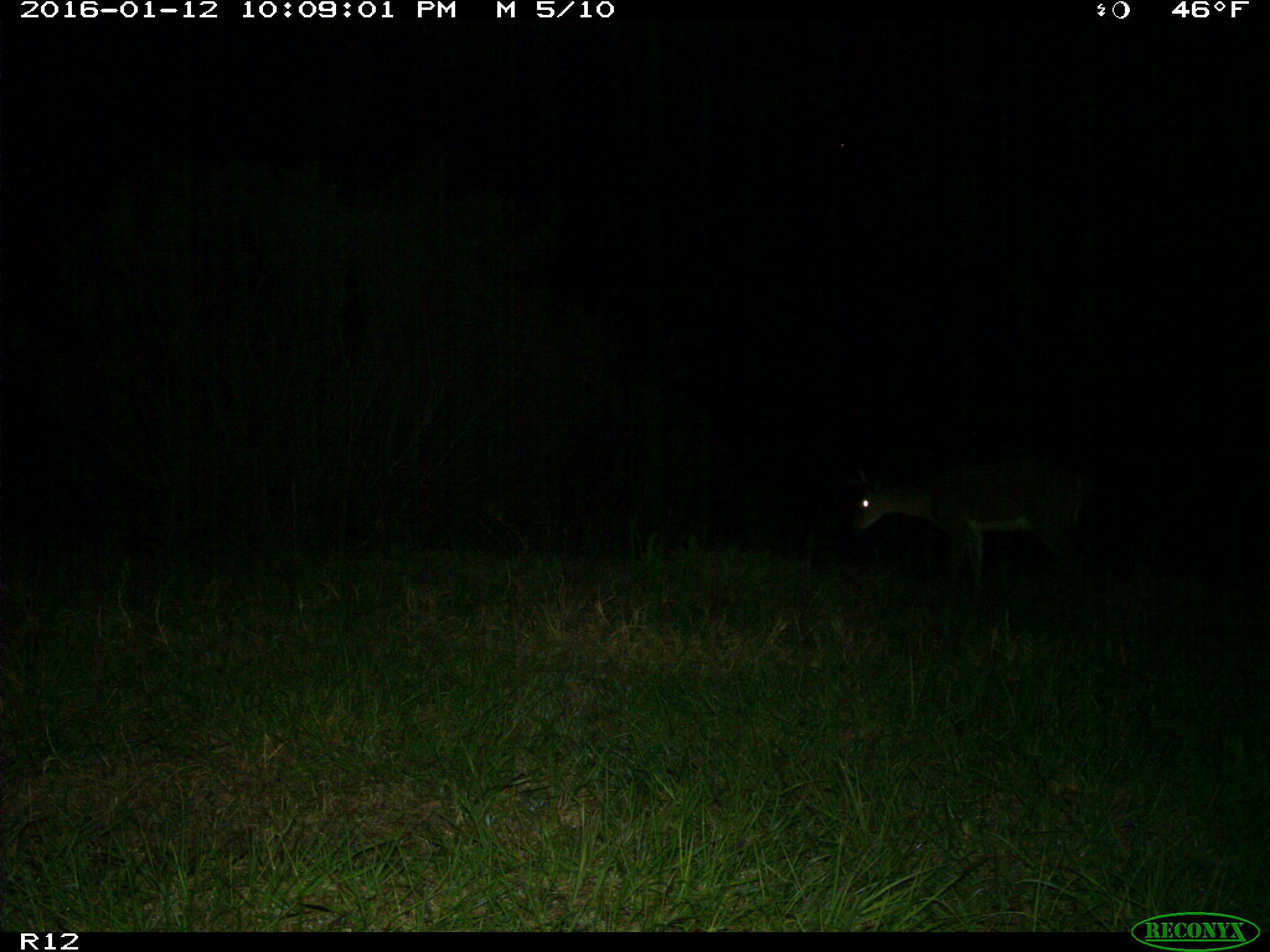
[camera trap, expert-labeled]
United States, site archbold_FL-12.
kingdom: Animalia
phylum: Chordata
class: Mammalia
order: Artiodactyla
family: Cervidae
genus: Odocoileus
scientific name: Odocoileus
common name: deer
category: unidentified deer